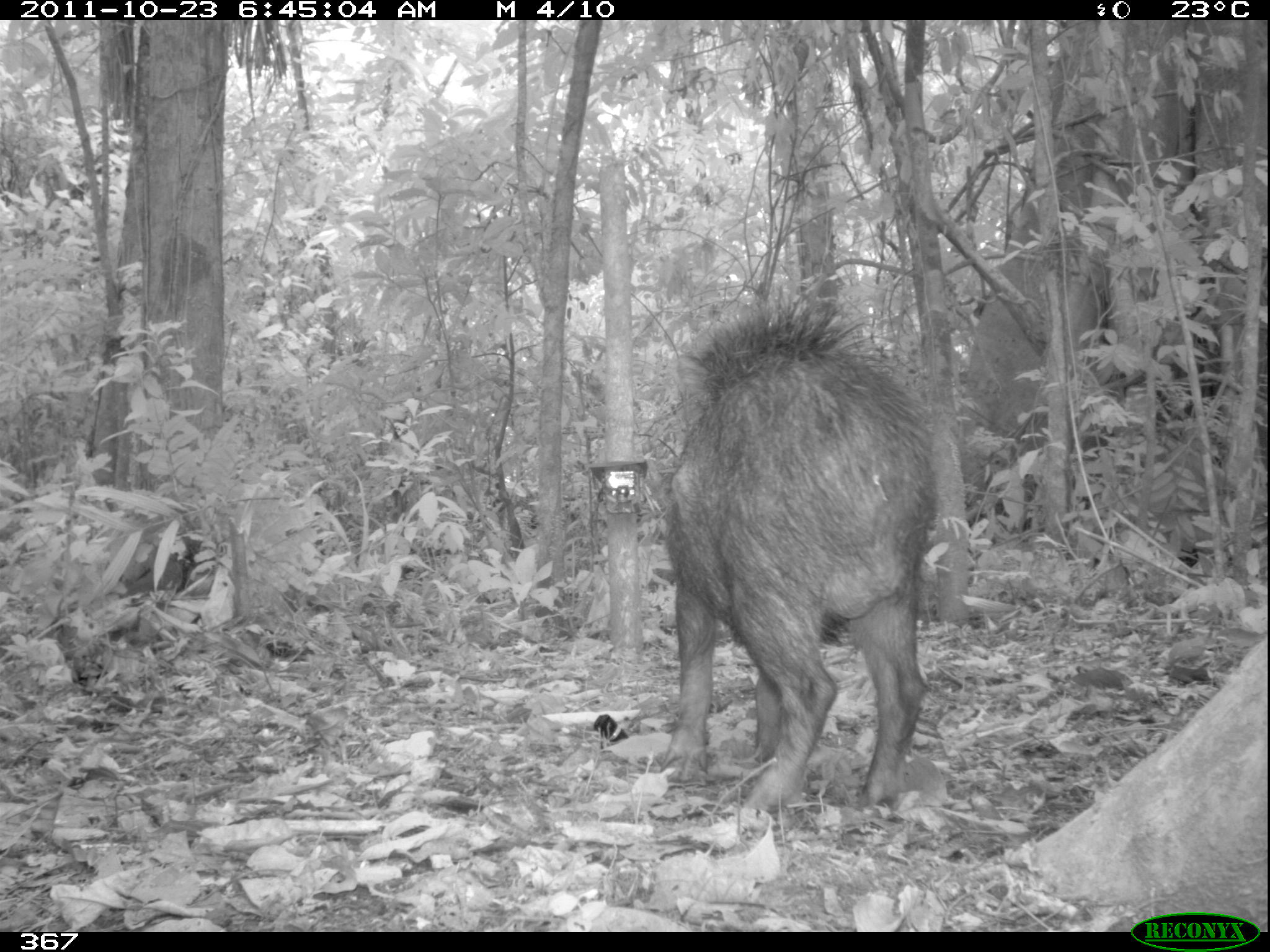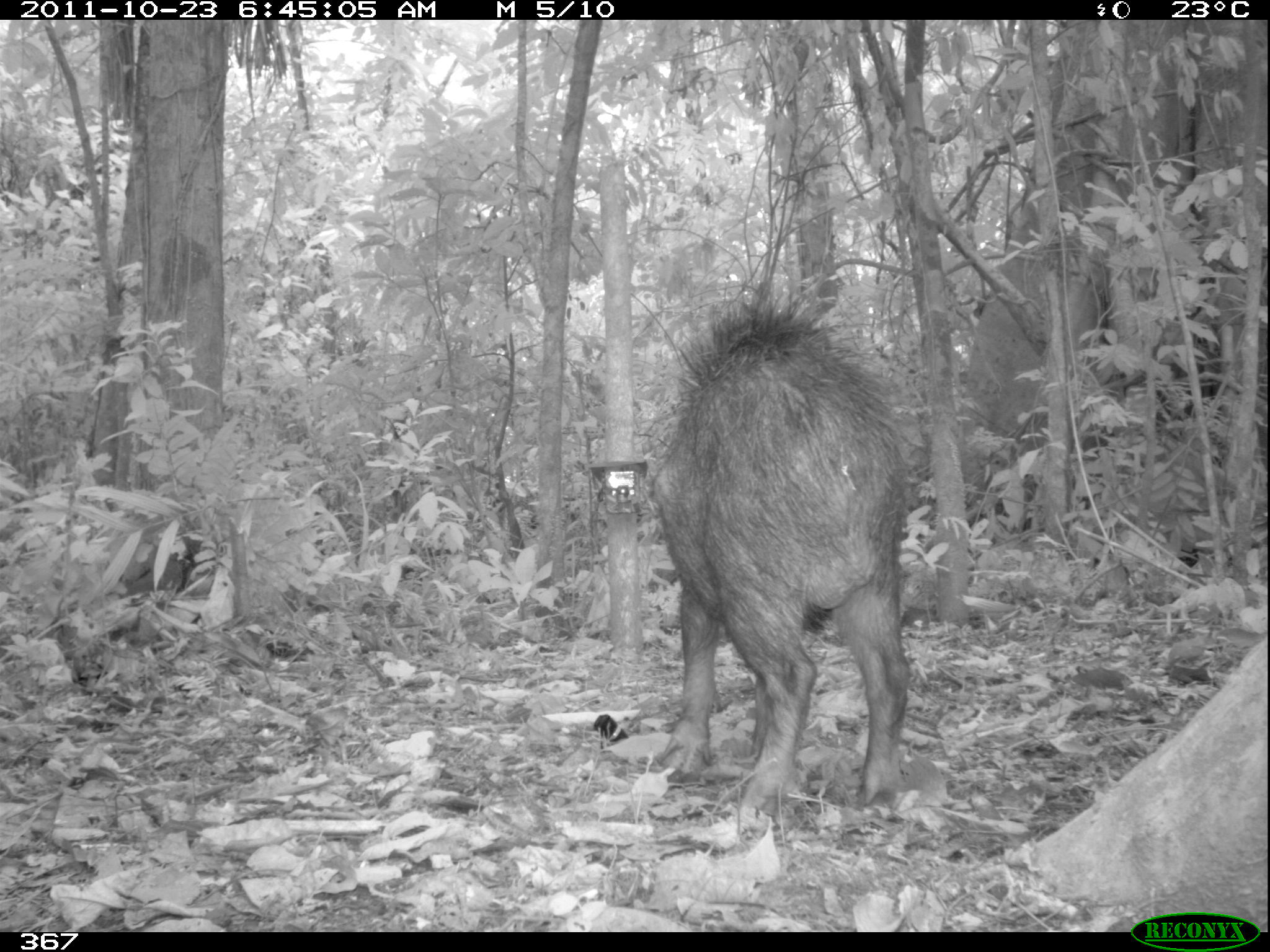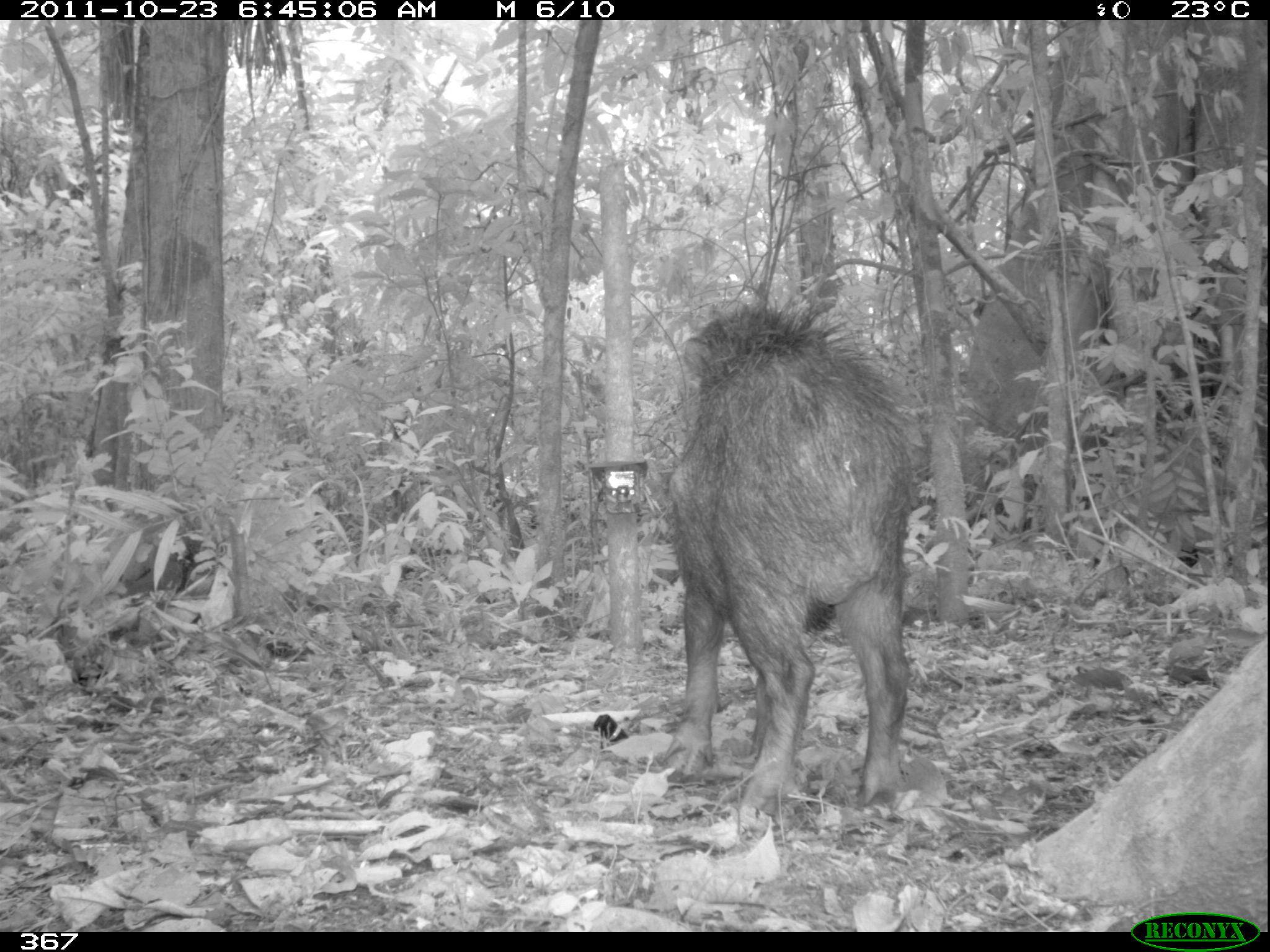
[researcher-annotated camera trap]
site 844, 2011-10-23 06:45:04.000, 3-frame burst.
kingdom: Animalia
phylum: Chordata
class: Mammalia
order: Artiodactyla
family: Tayassuidae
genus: Tayassu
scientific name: Tayassu pecari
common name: white-lipped peccary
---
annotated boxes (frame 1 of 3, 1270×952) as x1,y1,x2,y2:
tayassu pecari: 661,297,936,820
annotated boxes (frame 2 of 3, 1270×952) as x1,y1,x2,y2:
tayassu pecari: 648,301,913,809